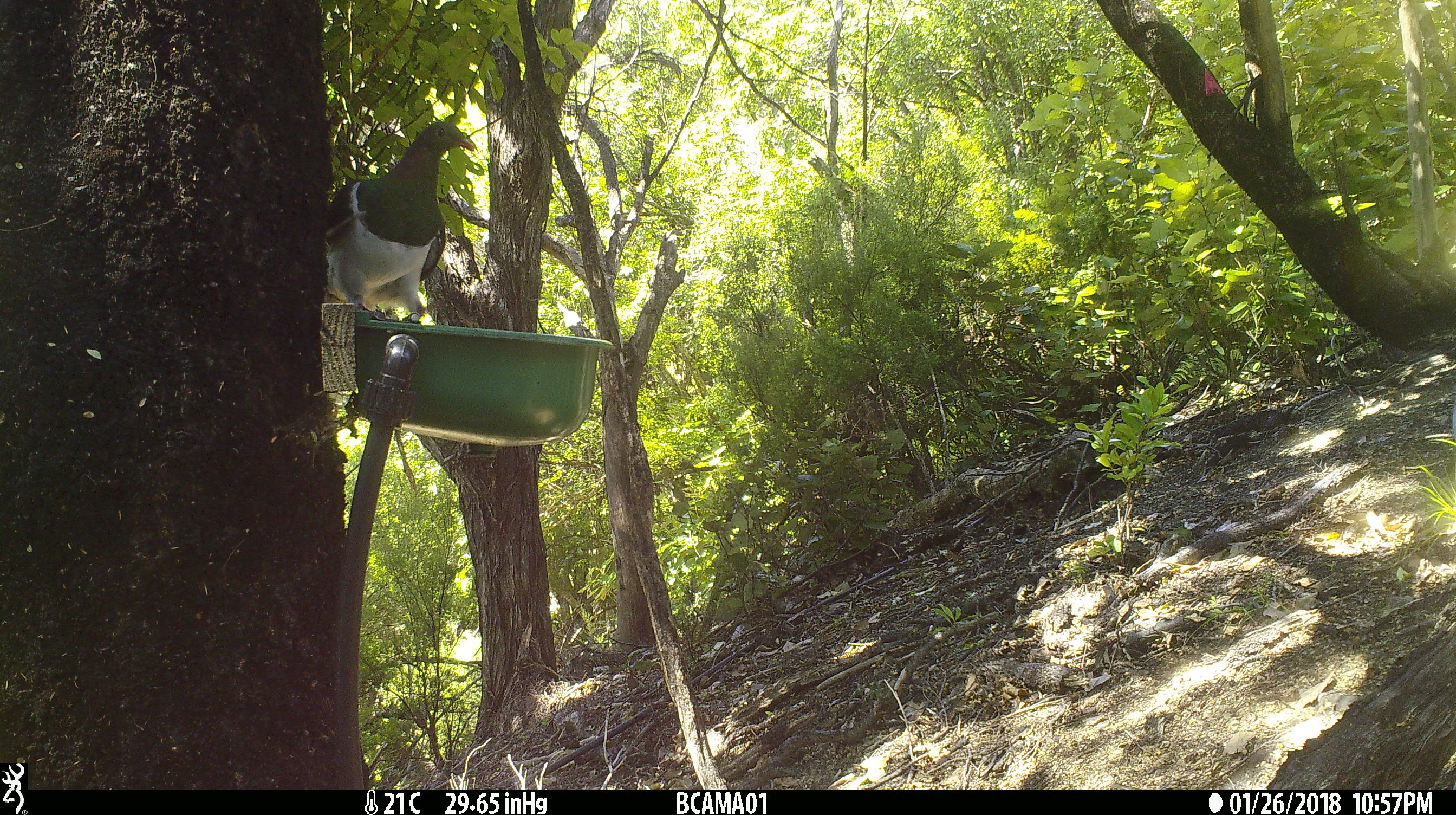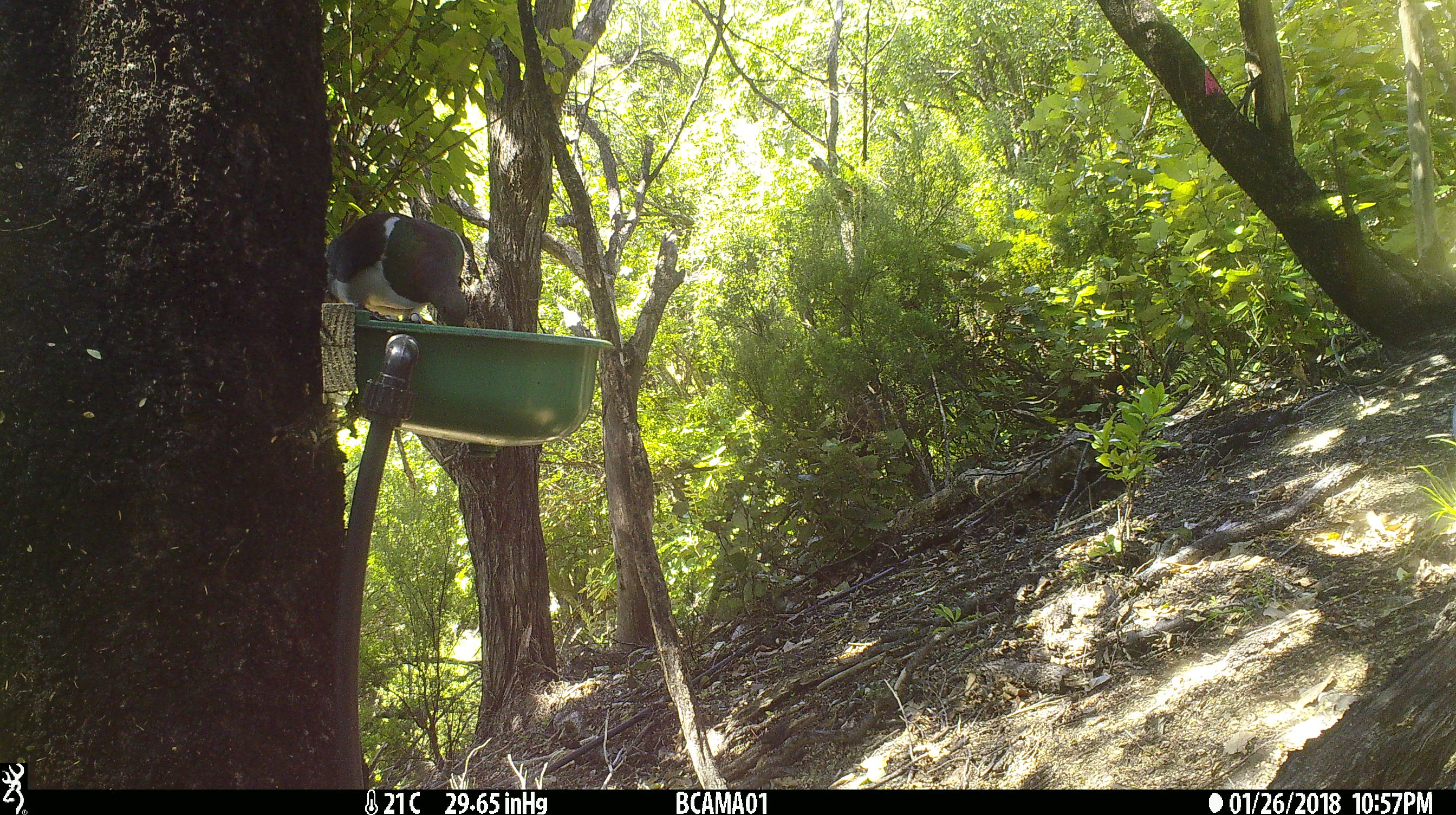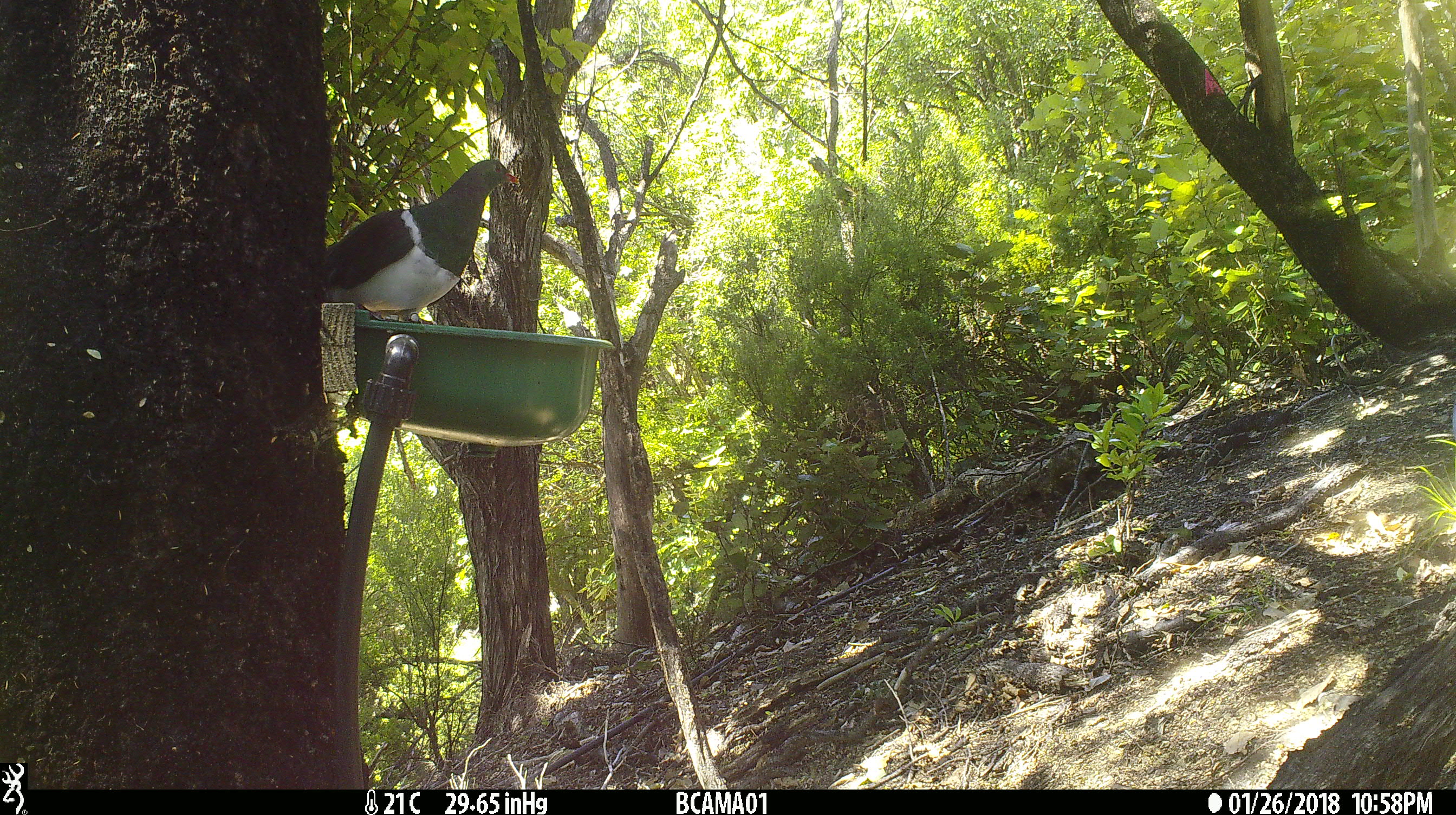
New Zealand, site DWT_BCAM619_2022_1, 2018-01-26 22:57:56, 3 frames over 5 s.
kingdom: Animalia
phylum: Chordata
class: Aves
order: Columbiformes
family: Columbidae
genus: Hemiphaga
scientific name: Hemiphaga novaeseelandiae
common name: new zealand pigeon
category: kereru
Kereru (new zealand pigeon) (Hemiphaga novaeseelandiae).